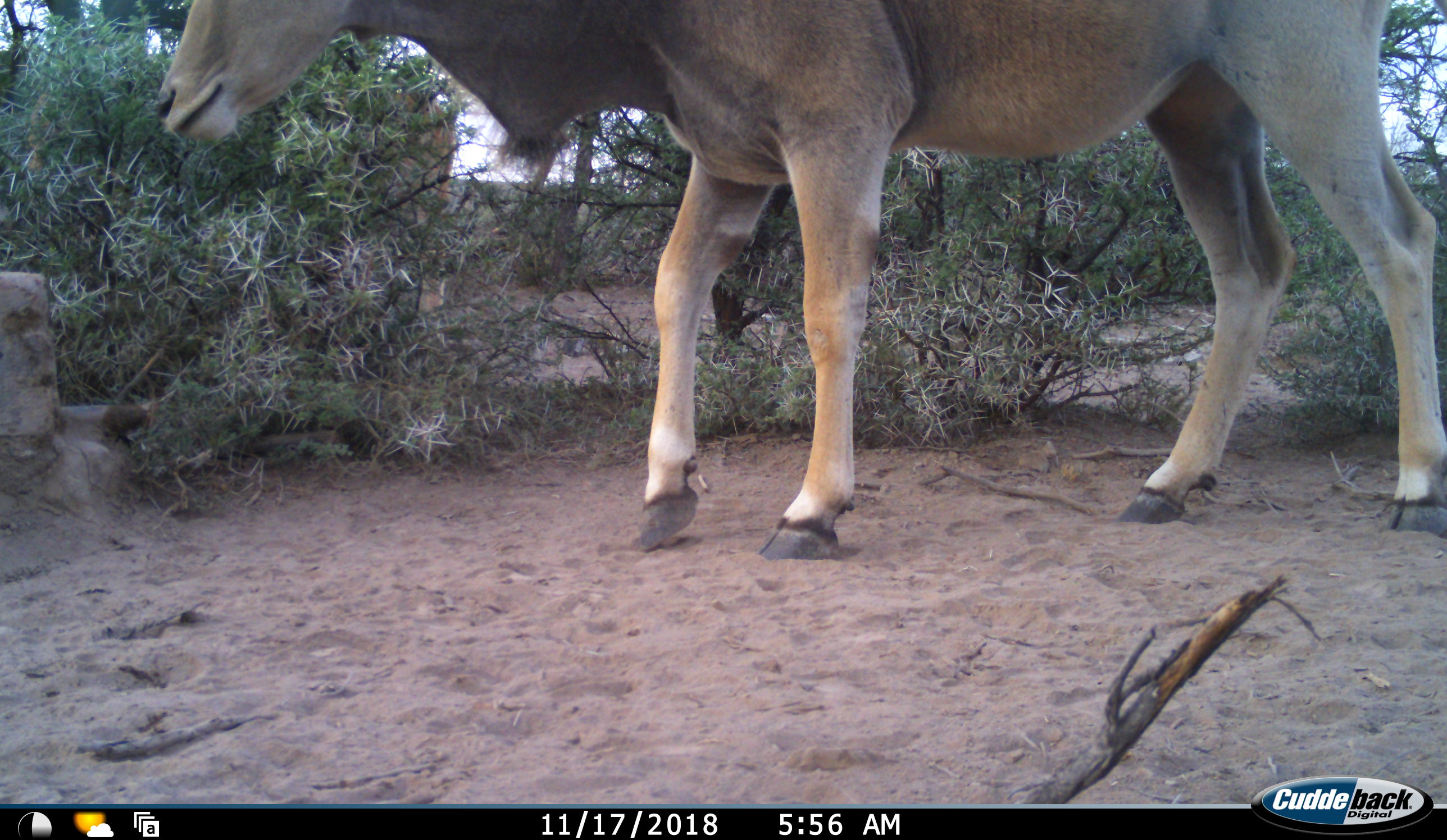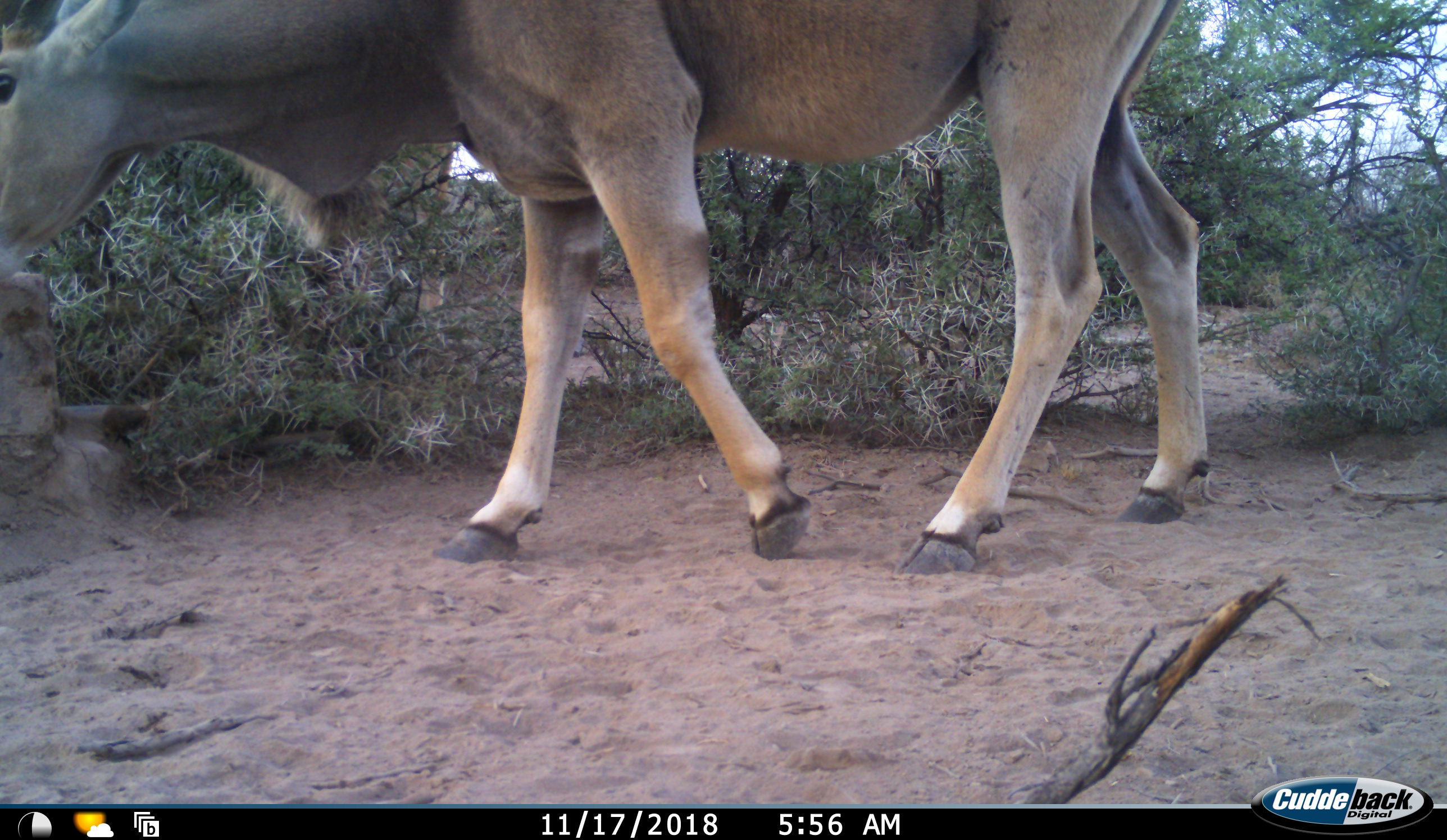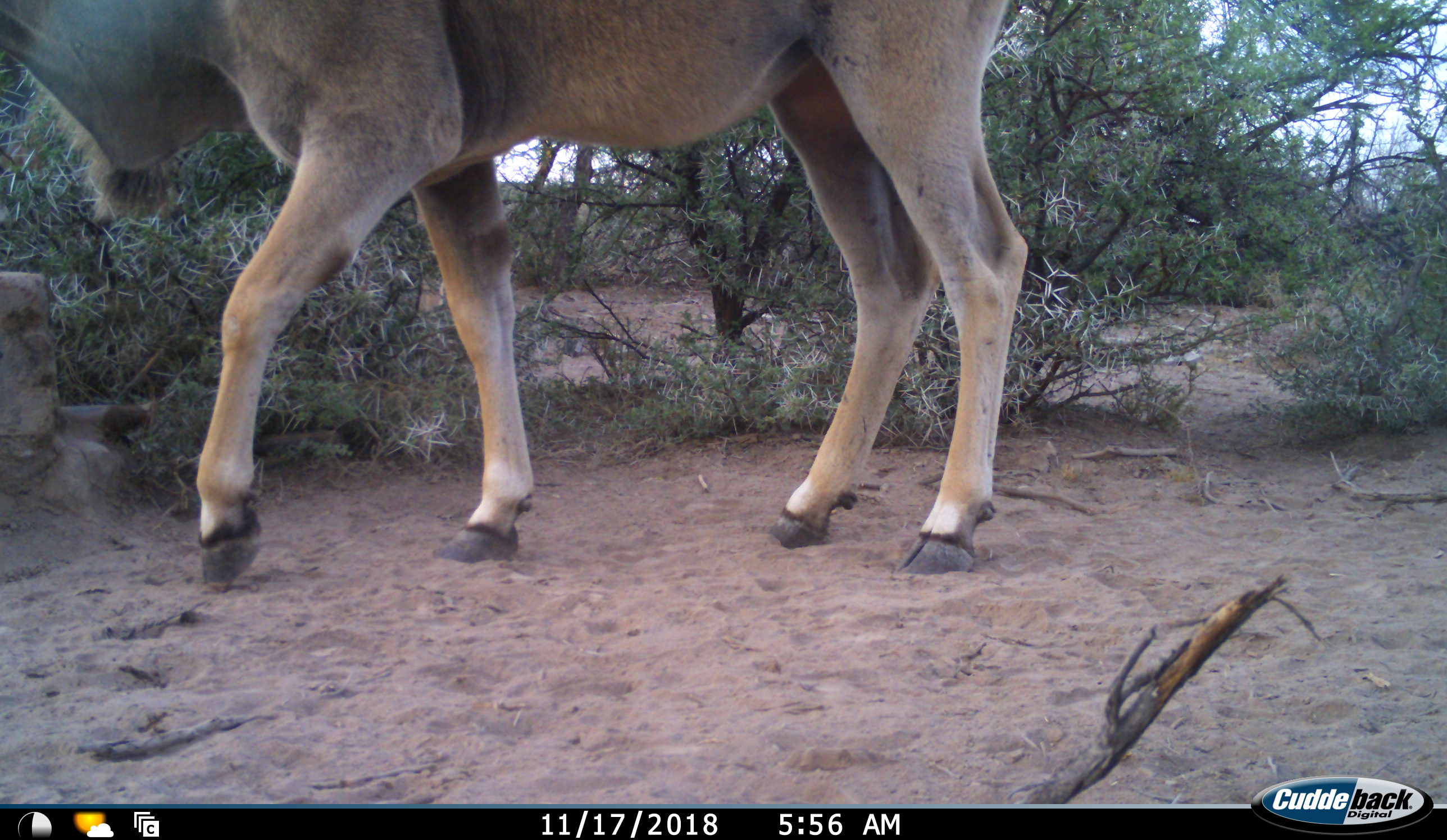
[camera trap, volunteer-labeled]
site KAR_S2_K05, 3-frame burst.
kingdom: Animalia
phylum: Chordata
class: Mammalia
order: Artiodactyla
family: Bovidae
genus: Tragelaphus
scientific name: Tragelaphus oryx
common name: eland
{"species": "eland (Tragelaphus oryx)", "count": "1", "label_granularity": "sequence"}